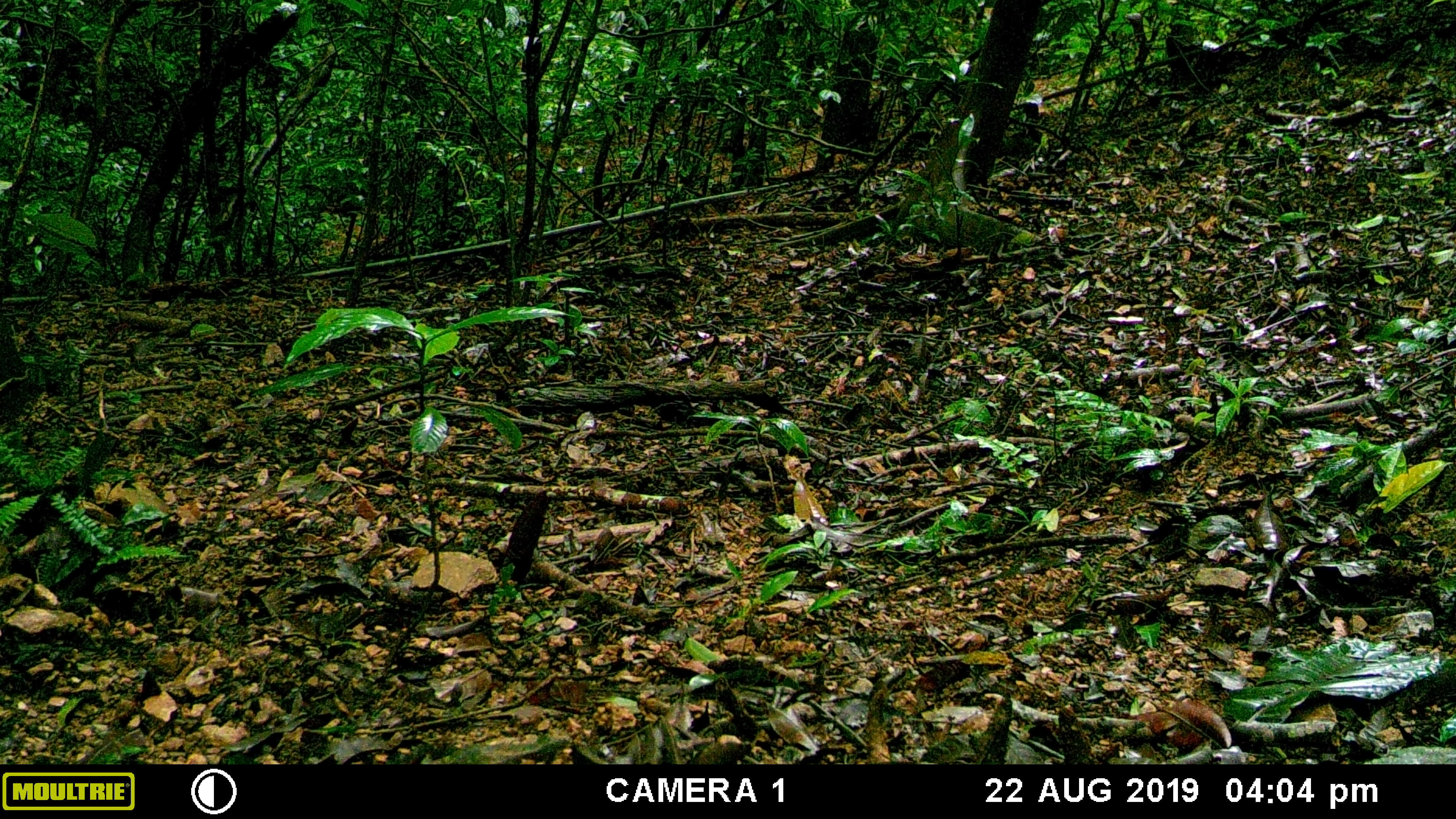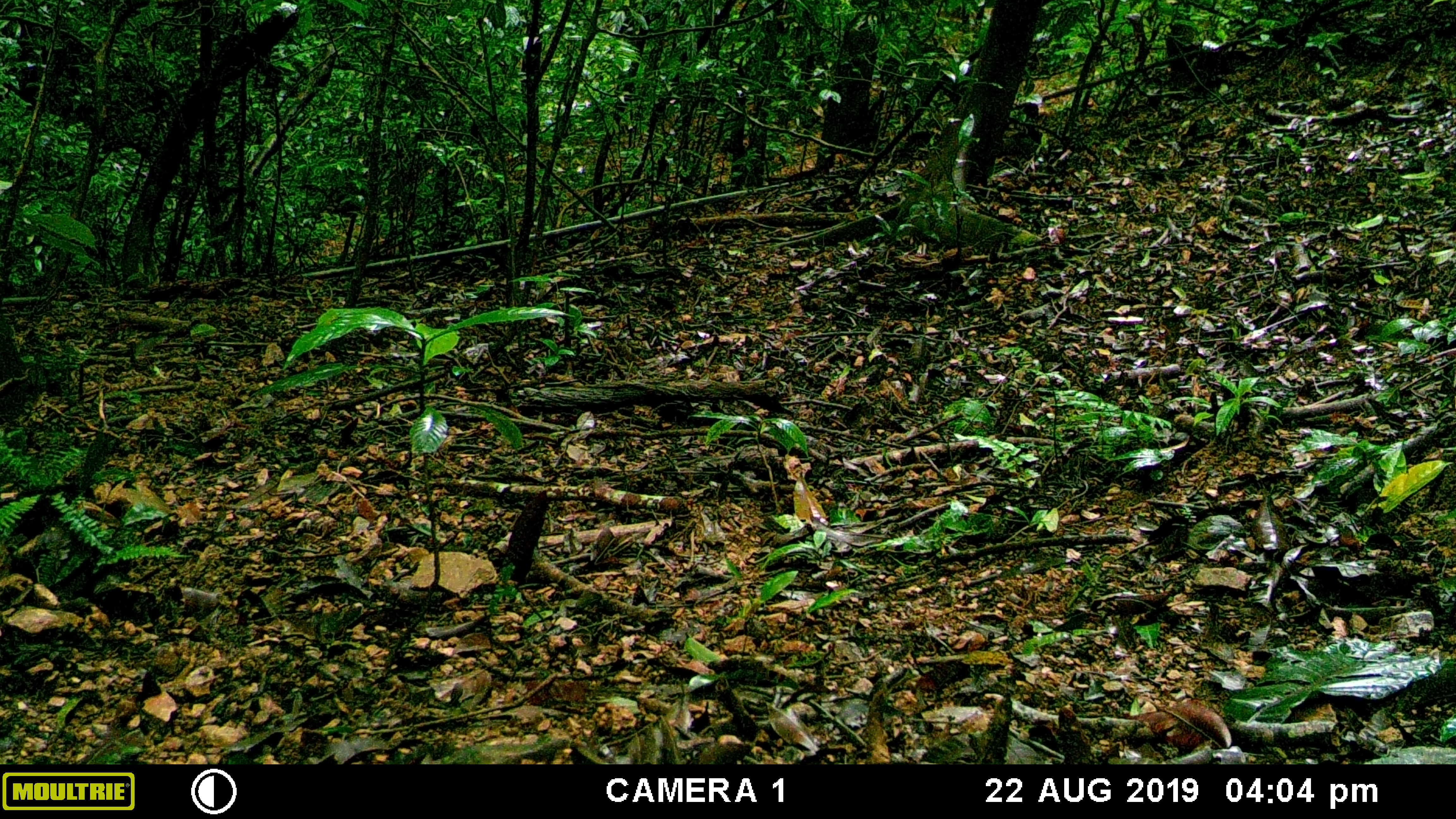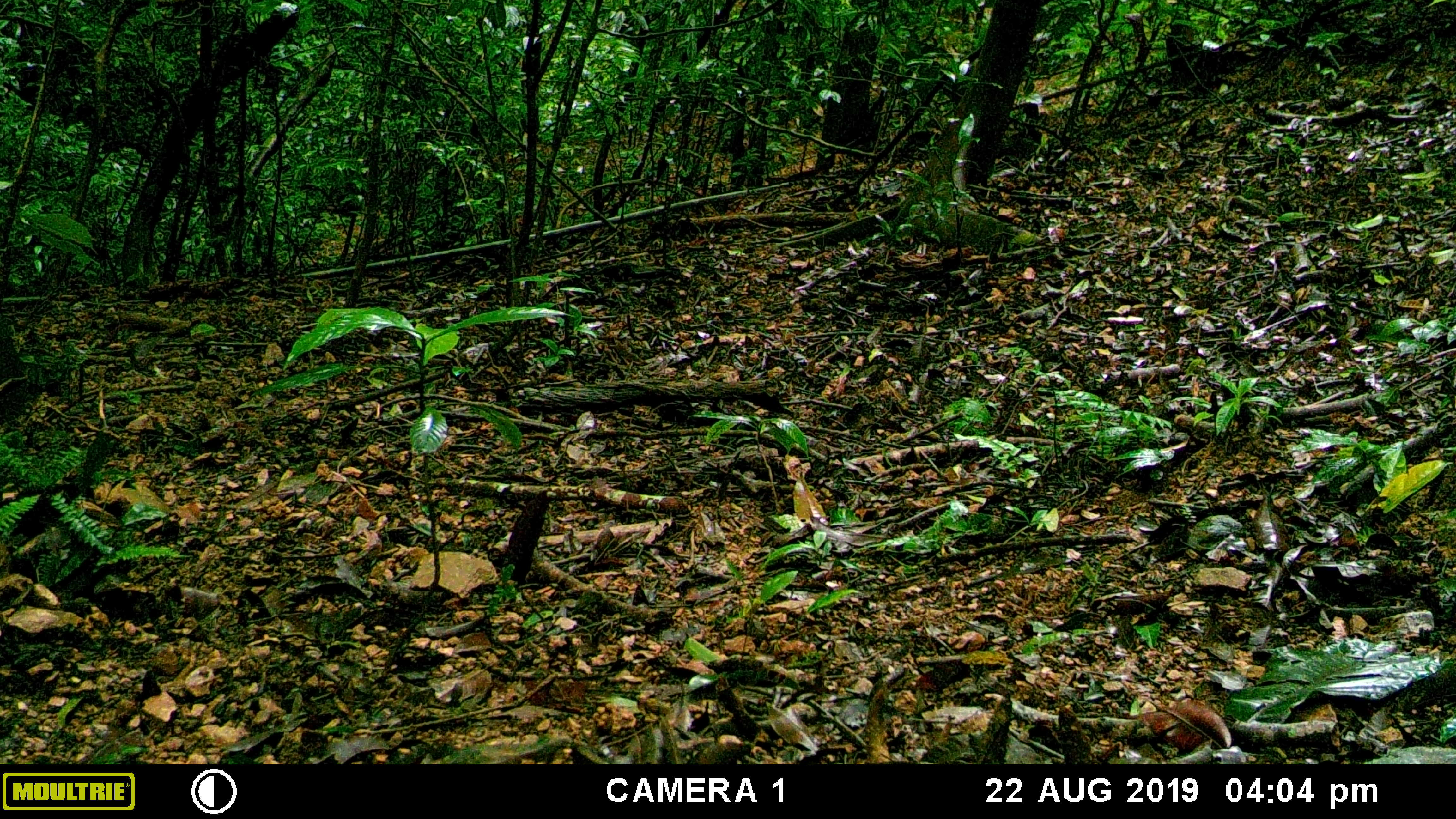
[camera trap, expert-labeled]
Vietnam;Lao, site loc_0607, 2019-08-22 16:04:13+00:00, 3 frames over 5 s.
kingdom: Animalia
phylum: Chordata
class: Mammalia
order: Artiodactyla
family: Suidae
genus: Sus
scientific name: Sus scrofa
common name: eurasian wild pig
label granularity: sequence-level